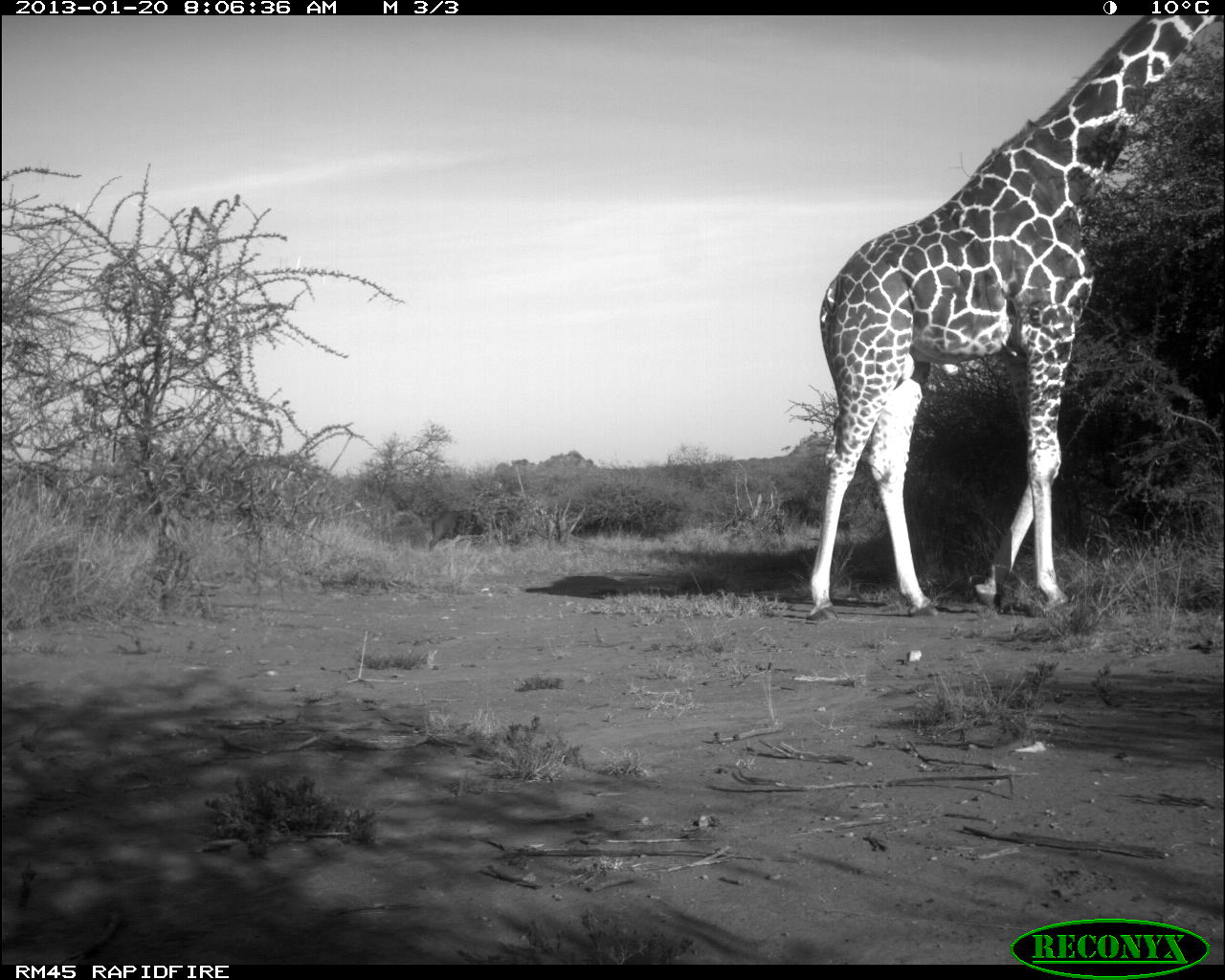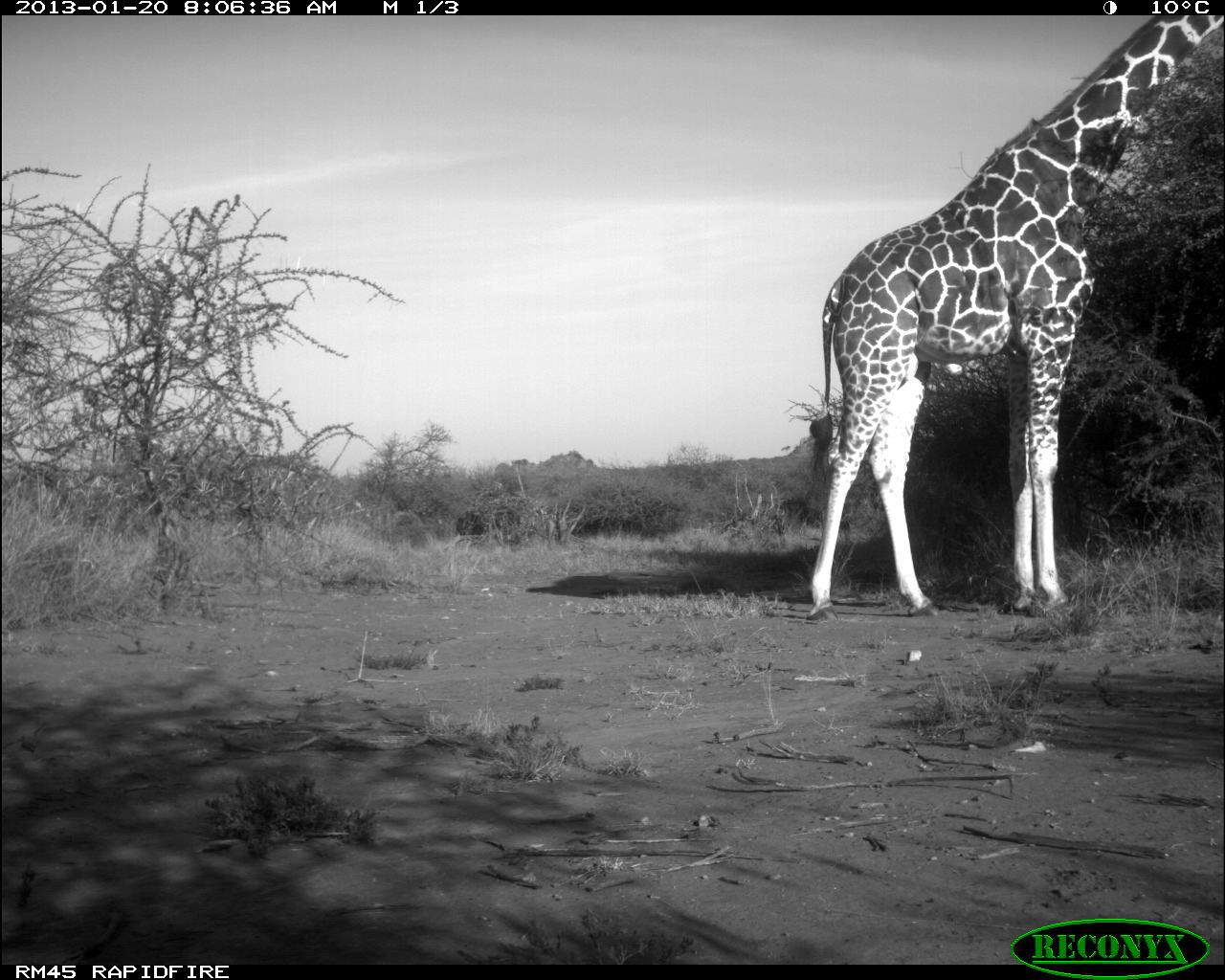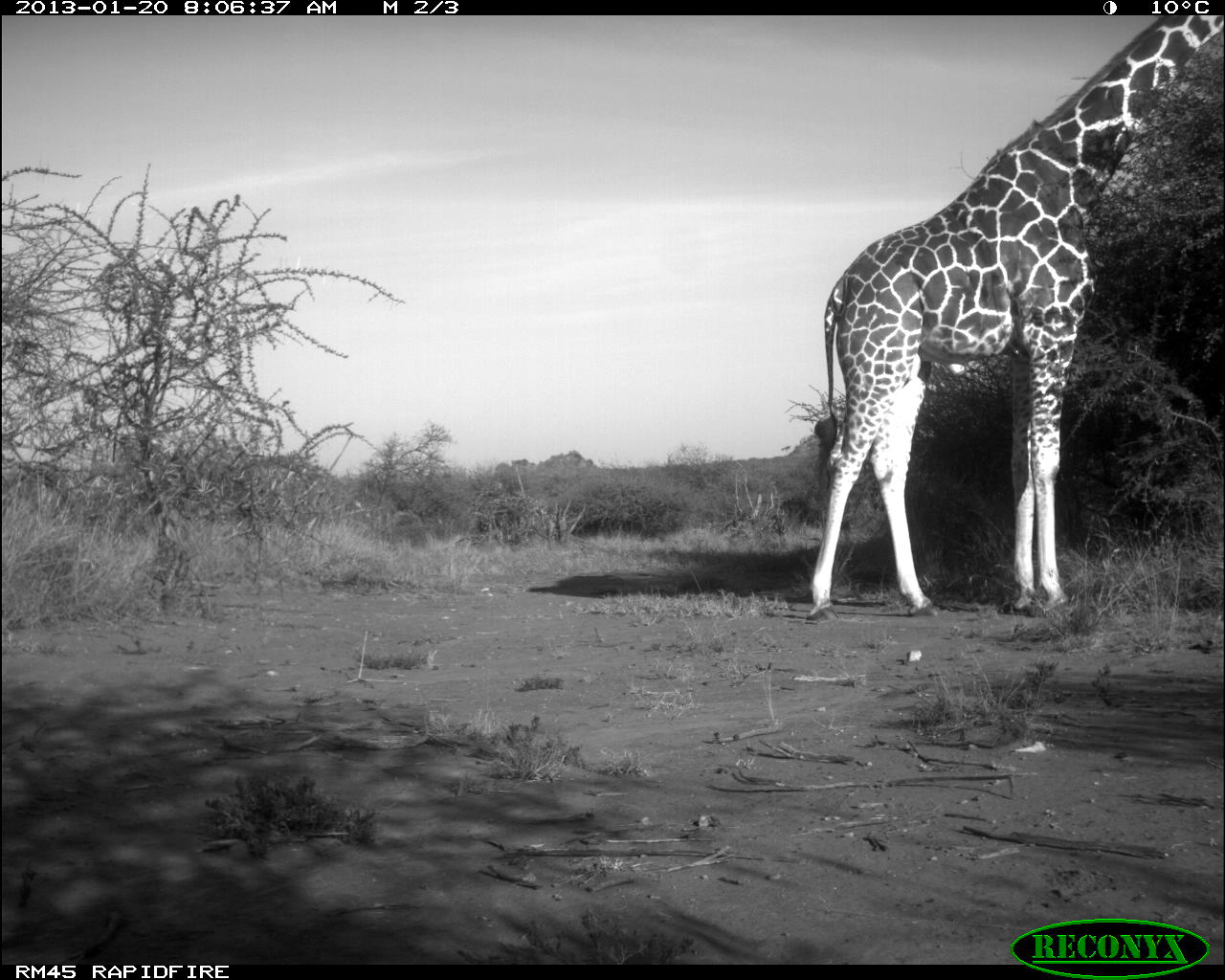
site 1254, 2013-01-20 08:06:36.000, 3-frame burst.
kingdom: Animalia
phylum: Chordata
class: Mammalia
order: Artiodactyla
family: Bovidae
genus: Bos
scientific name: Bos taurus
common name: domestic cattle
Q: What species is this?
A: Bos taurus (domestic cattle).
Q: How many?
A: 1.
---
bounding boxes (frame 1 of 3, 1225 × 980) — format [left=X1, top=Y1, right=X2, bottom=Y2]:
bos taurus: [left=808, top=14, right=1222, bottom=617]; [left=427, top=510, right=489, bottom=552]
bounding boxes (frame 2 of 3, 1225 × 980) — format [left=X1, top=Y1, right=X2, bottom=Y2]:
bos taurus: [left=808, top=12, right=1220, bottom=617]